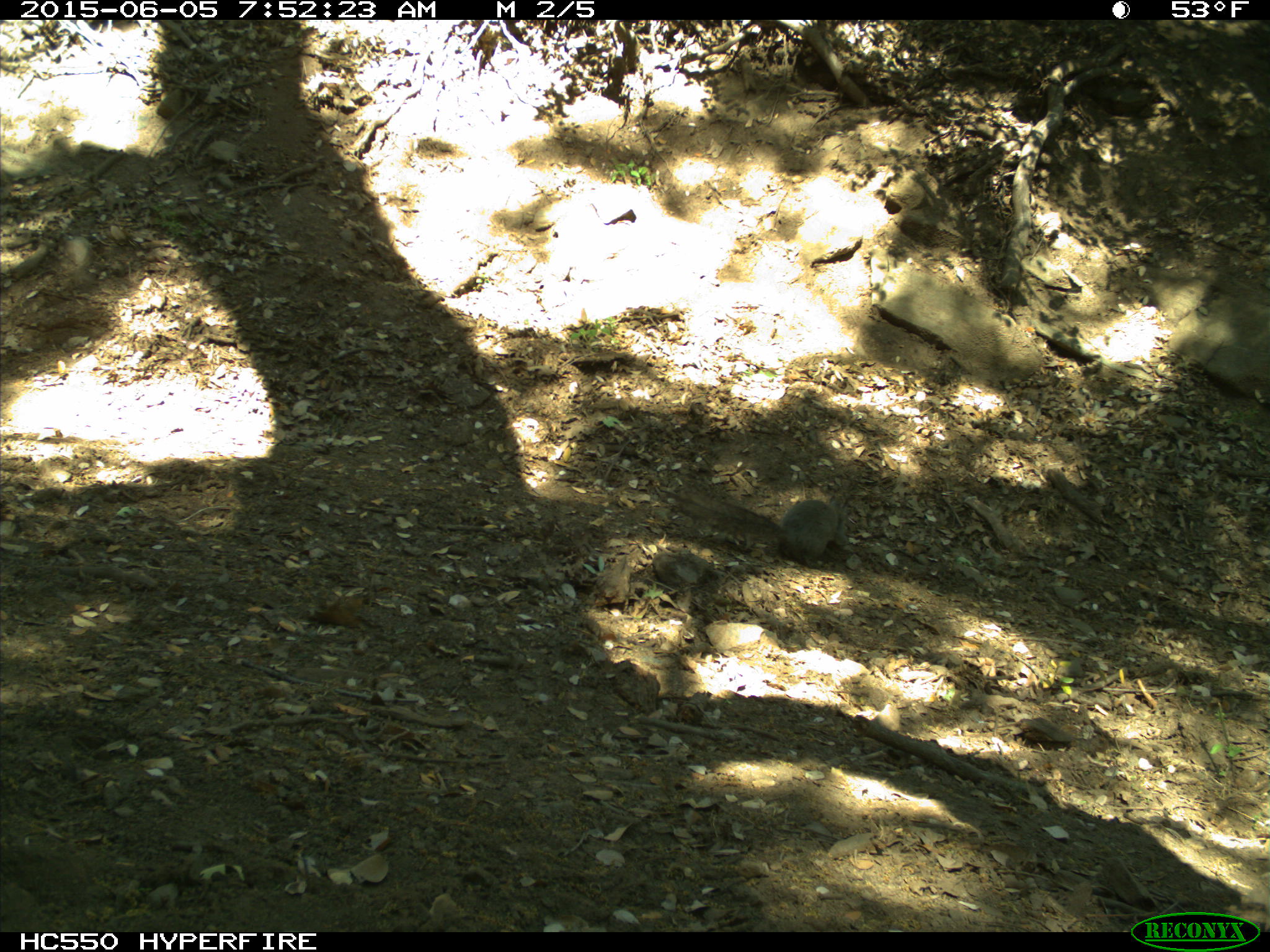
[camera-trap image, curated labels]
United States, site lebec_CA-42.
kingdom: Animalia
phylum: Chordata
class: Mammalia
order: Rodentia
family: Sciuridae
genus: Sciurus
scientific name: Sciurus carolinensis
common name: eastern gray squirrel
Sciurus carolinensis (eastern gray squirrel).